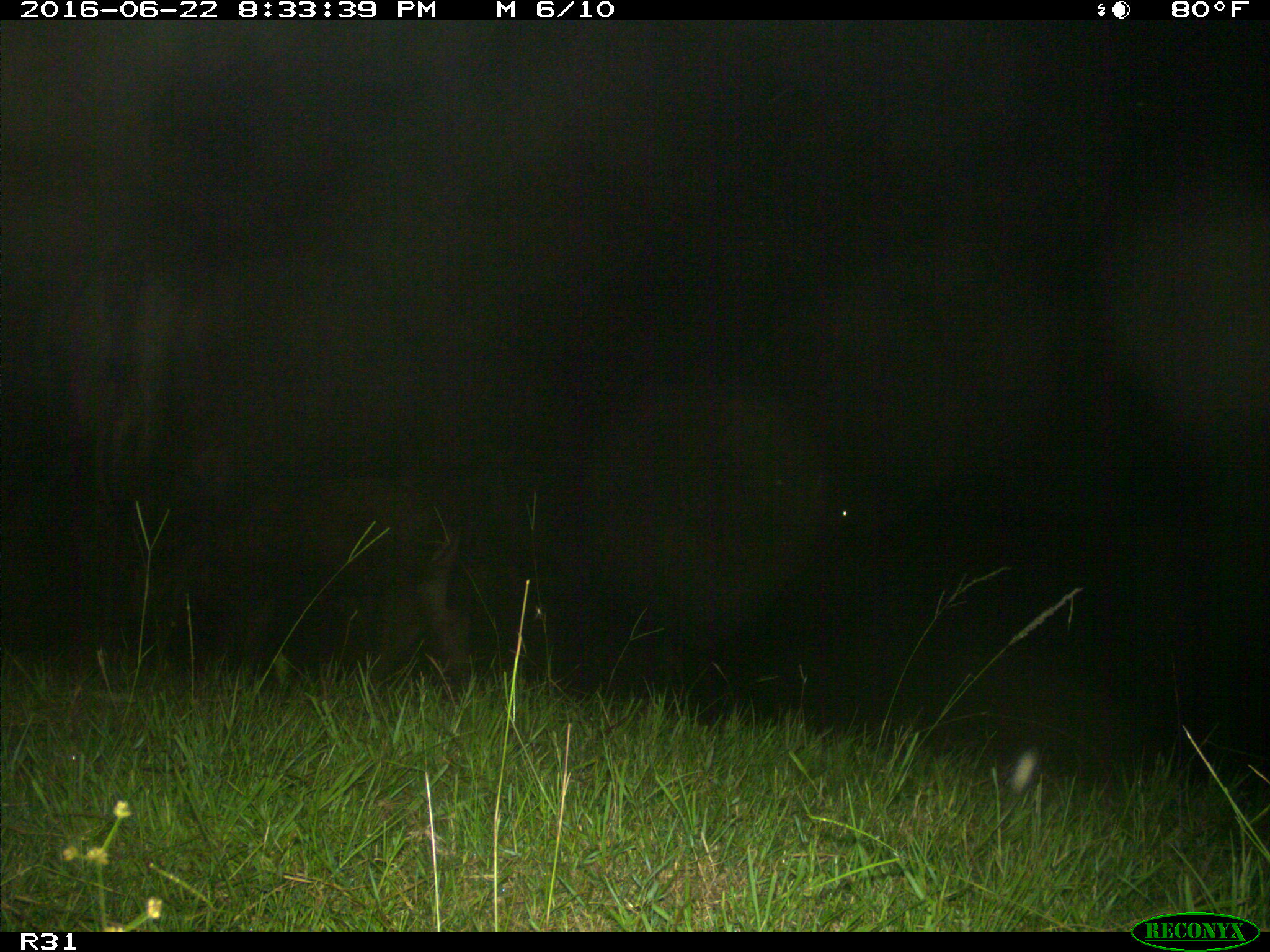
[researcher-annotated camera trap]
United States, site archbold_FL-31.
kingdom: Animalia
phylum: Chordata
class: Mammalia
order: Artiodactyla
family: Bovidae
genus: Bos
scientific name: Bos taurus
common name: domestic cow